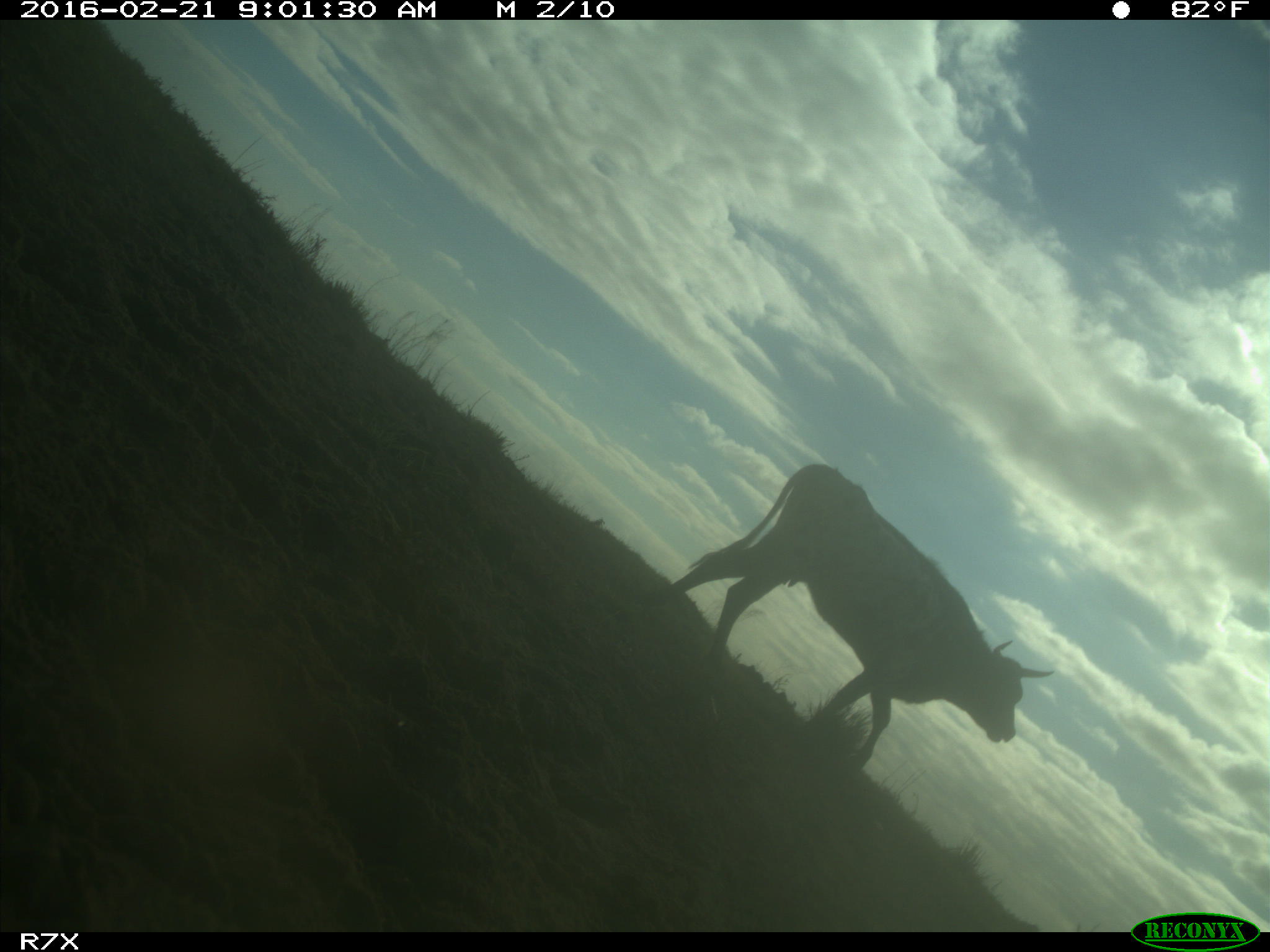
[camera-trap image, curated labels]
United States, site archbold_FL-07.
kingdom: Animalia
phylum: Chordata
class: Mammalia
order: Artiodactyla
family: Bovidae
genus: Bos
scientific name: Bos taurus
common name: domestic cow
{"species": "Bos taurus (domestic cow)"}